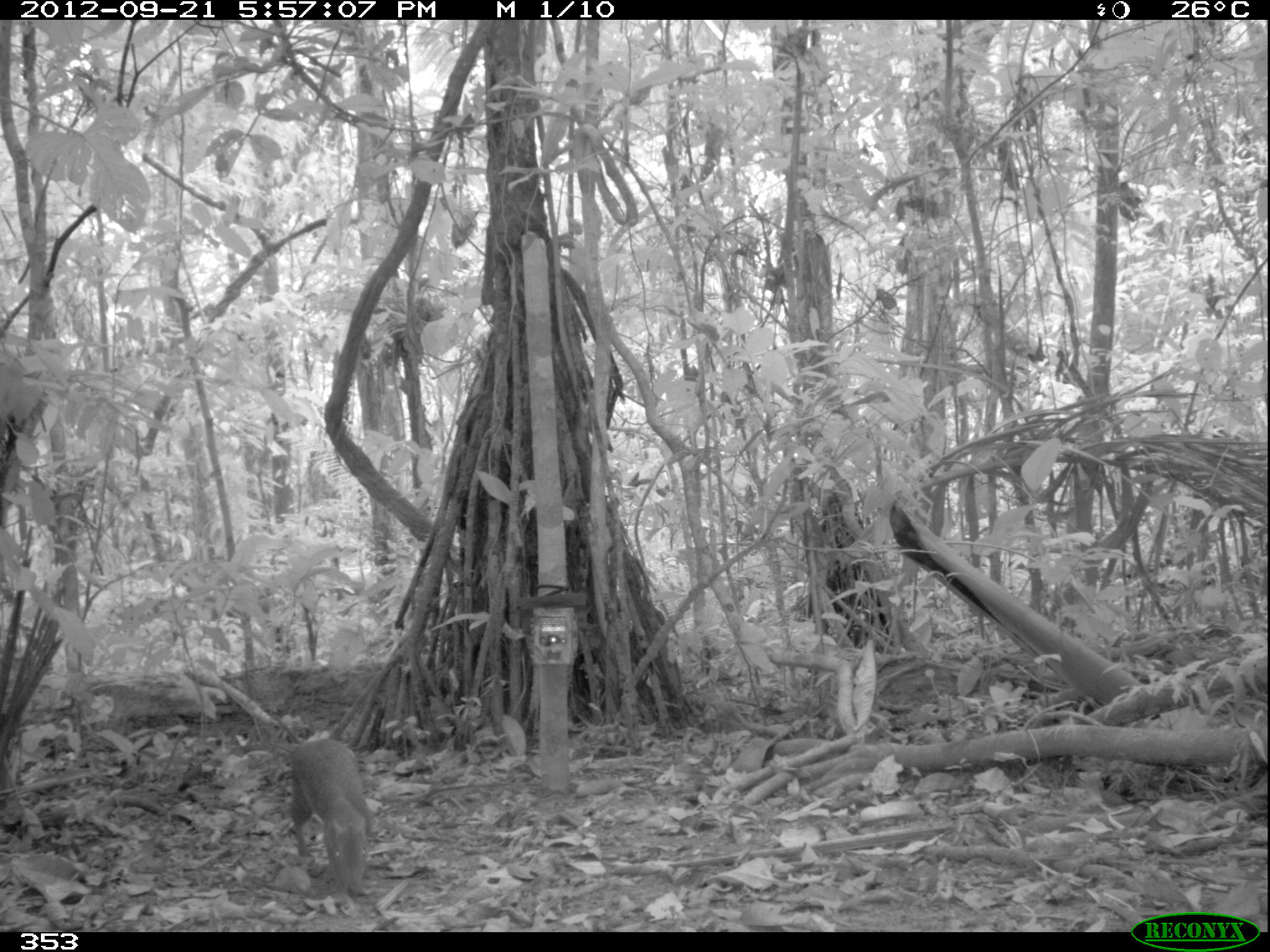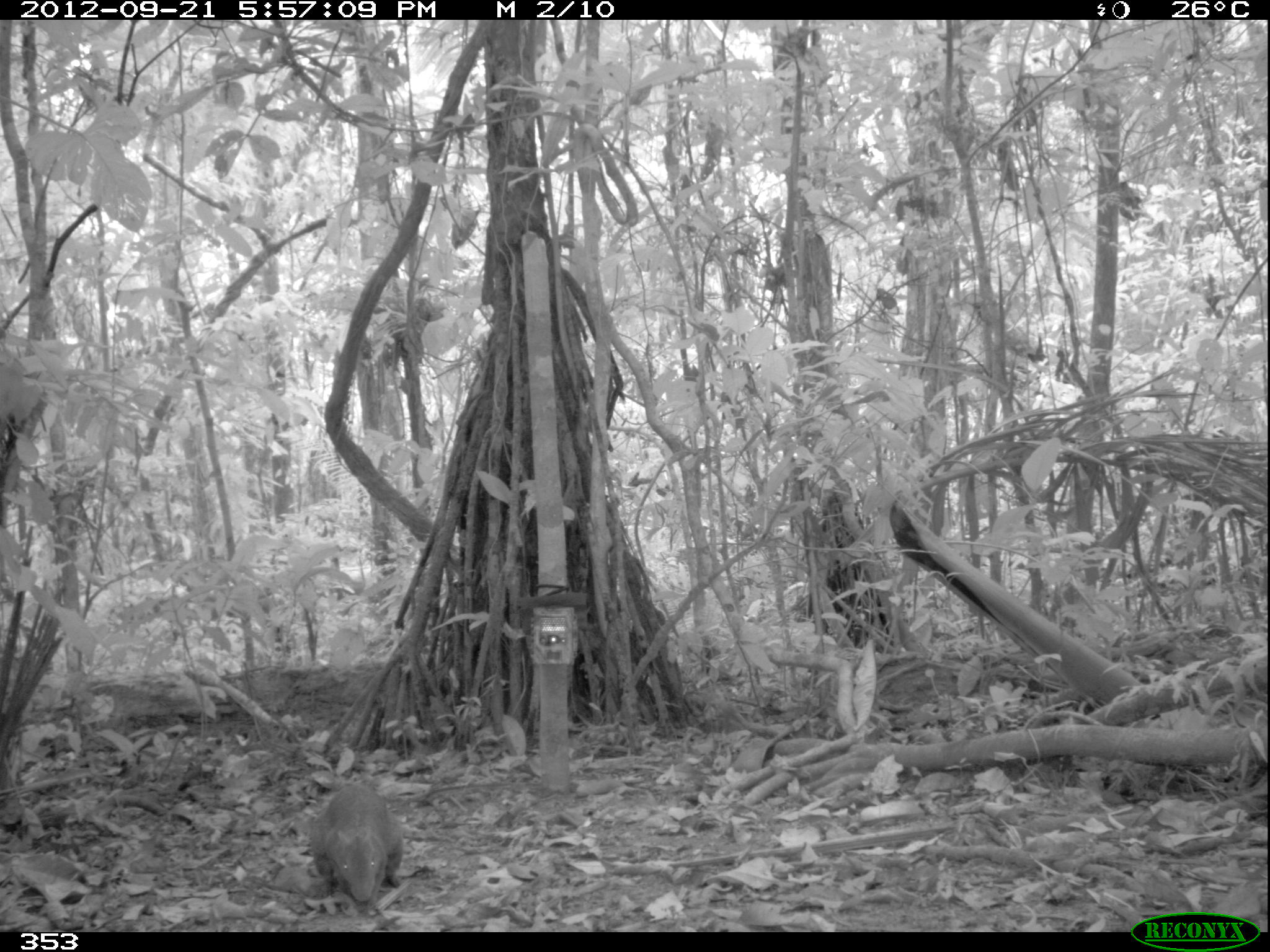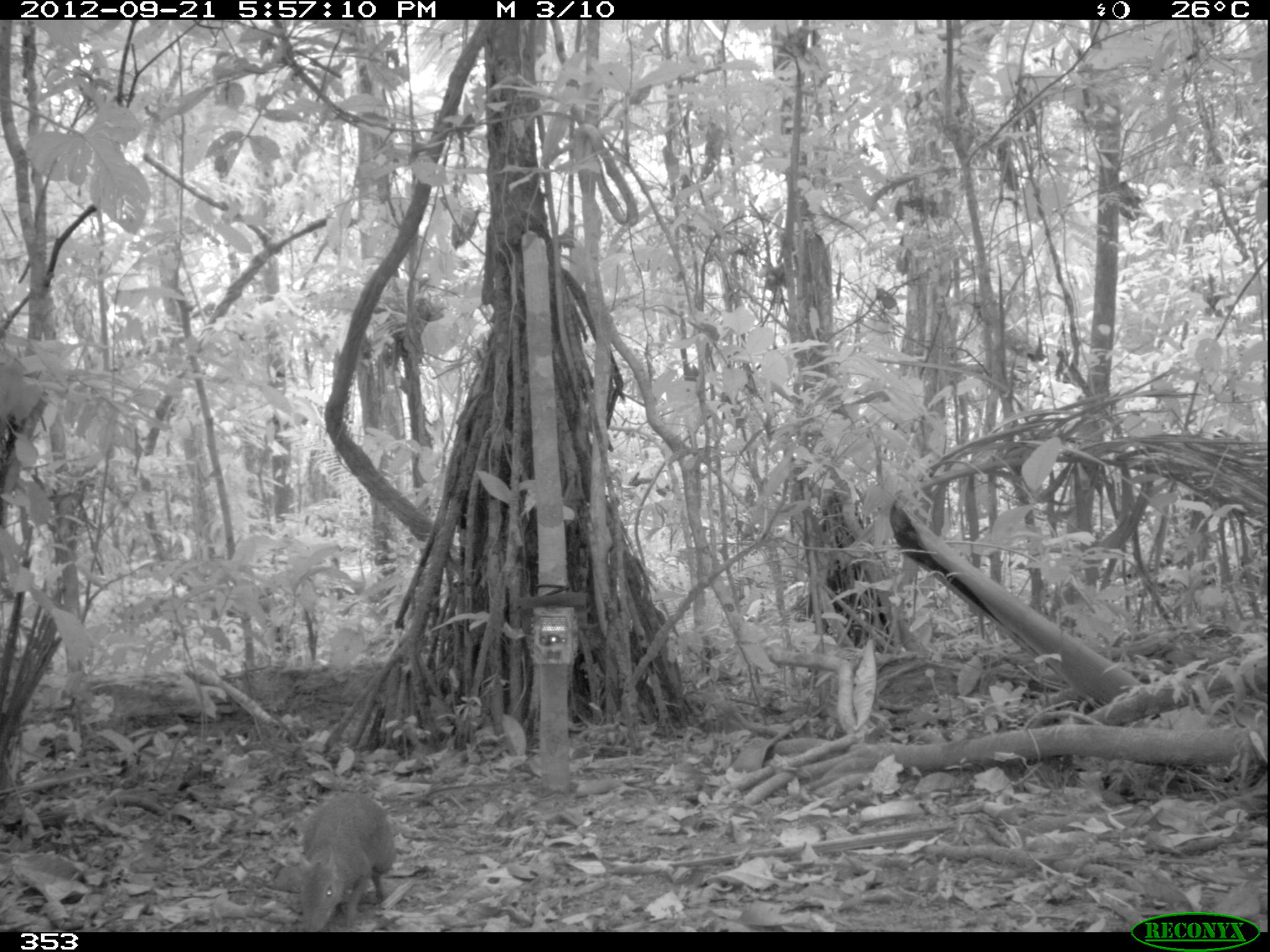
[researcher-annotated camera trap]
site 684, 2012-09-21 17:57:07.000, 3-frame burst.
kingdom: Animalia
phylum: Chordata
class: Mammalia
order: Rodentia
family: Dasyproctidae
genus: Dasyprocta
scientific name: Dasyprocta punctata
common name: central american agouti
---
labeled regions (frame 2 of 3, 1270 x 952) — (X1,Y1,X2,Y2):
dasyprocta punctata: (303,786,403,902)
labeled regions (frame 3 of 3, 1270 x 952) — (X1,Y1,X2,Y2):
dasyprocta punctata: (298,793,394,932)